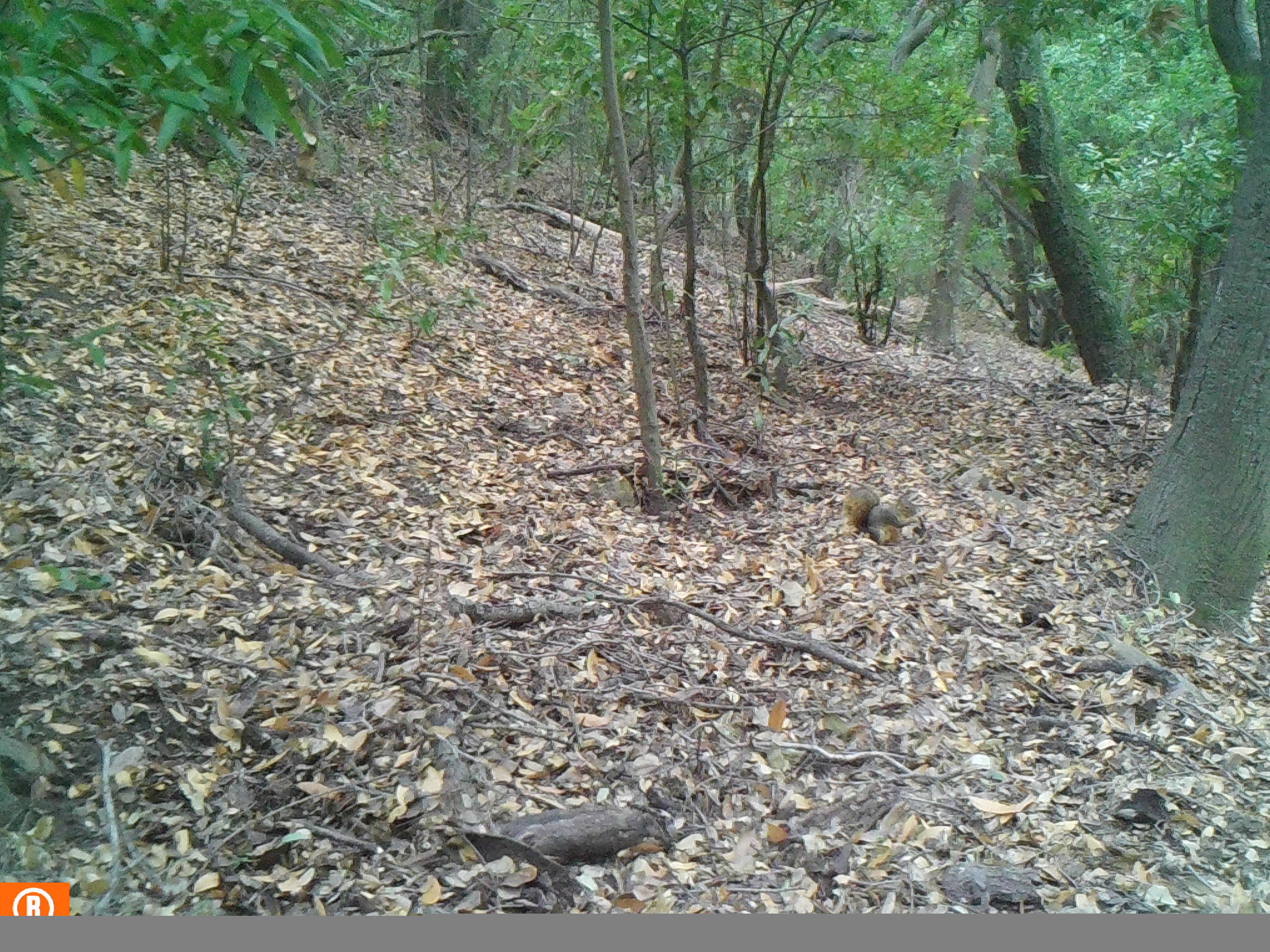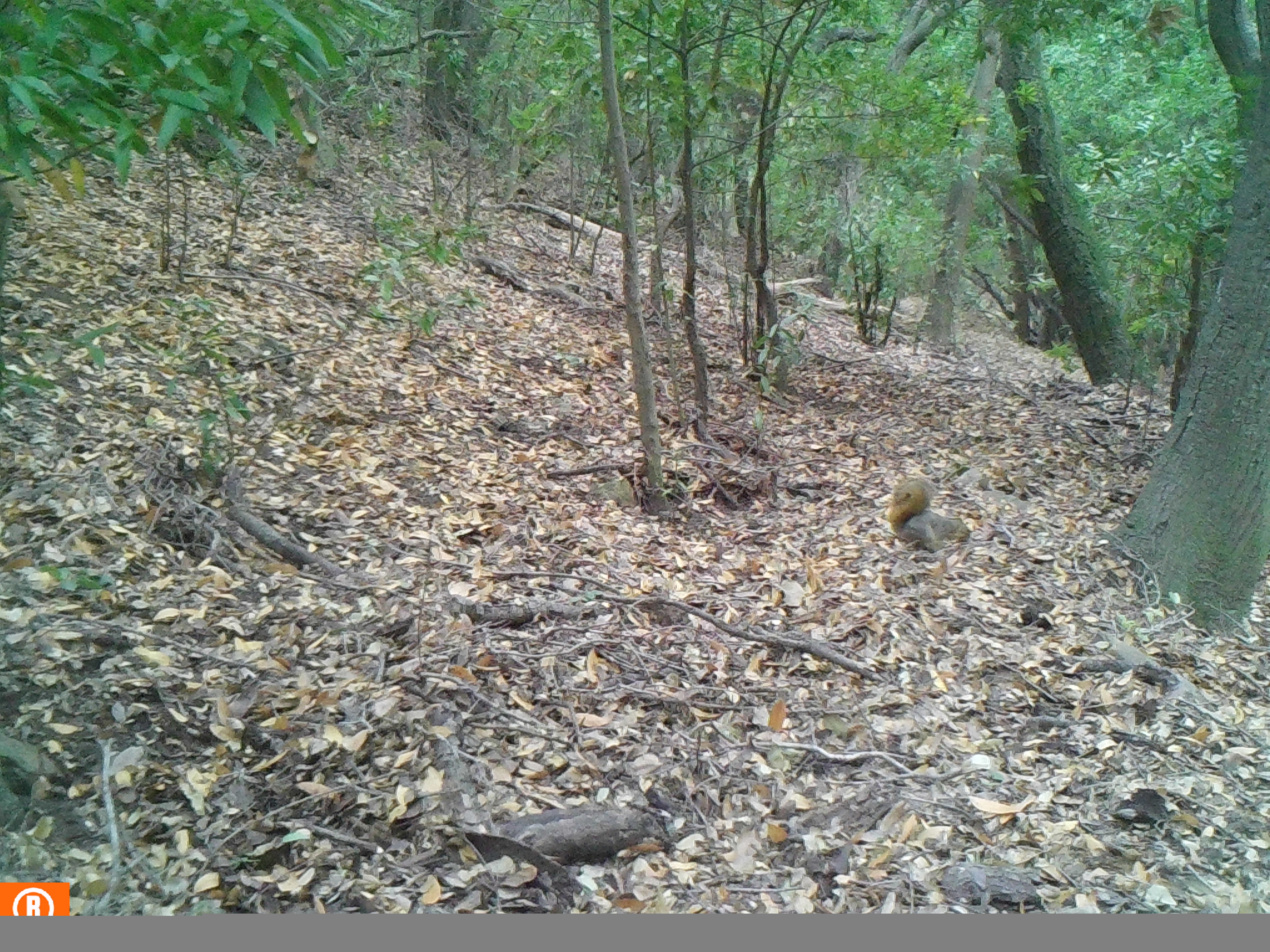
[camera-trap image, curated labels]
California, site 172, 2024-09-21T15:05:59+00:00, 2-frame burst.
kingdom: Animalia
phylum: Chordata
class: Mammalia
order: Rodentia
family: Sciuridae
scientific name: Sciuridae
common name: squirrel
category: unknown squirrel